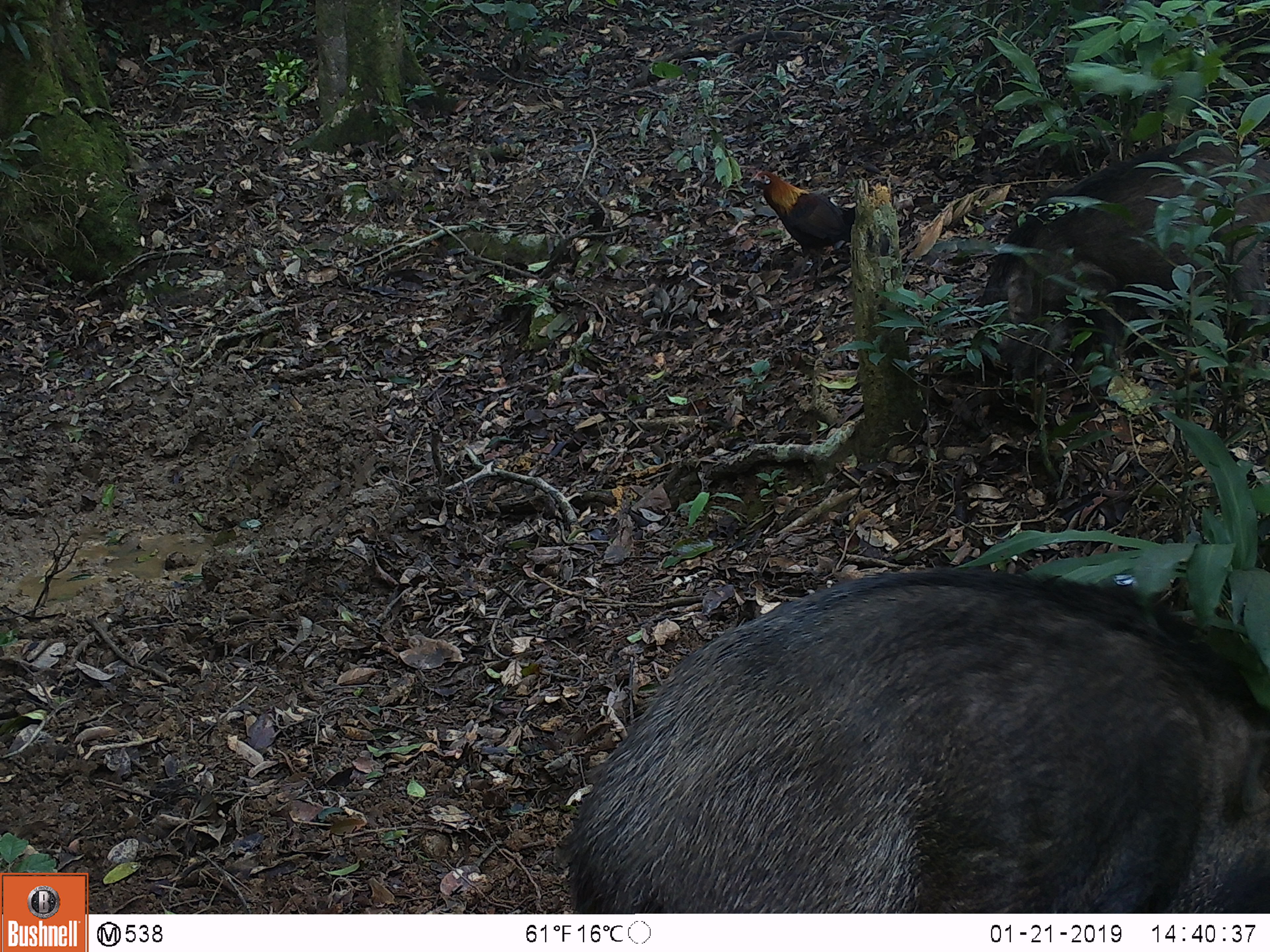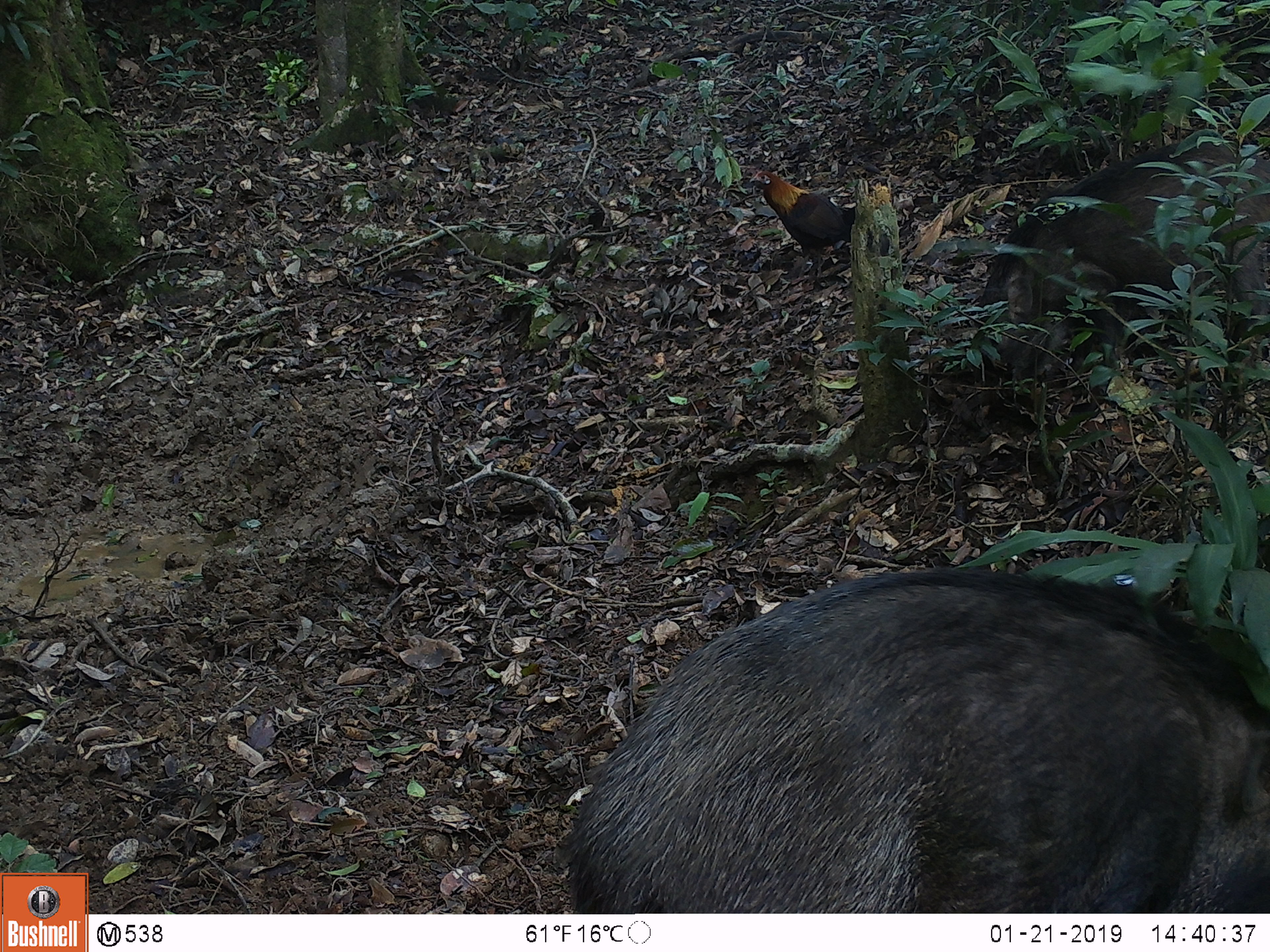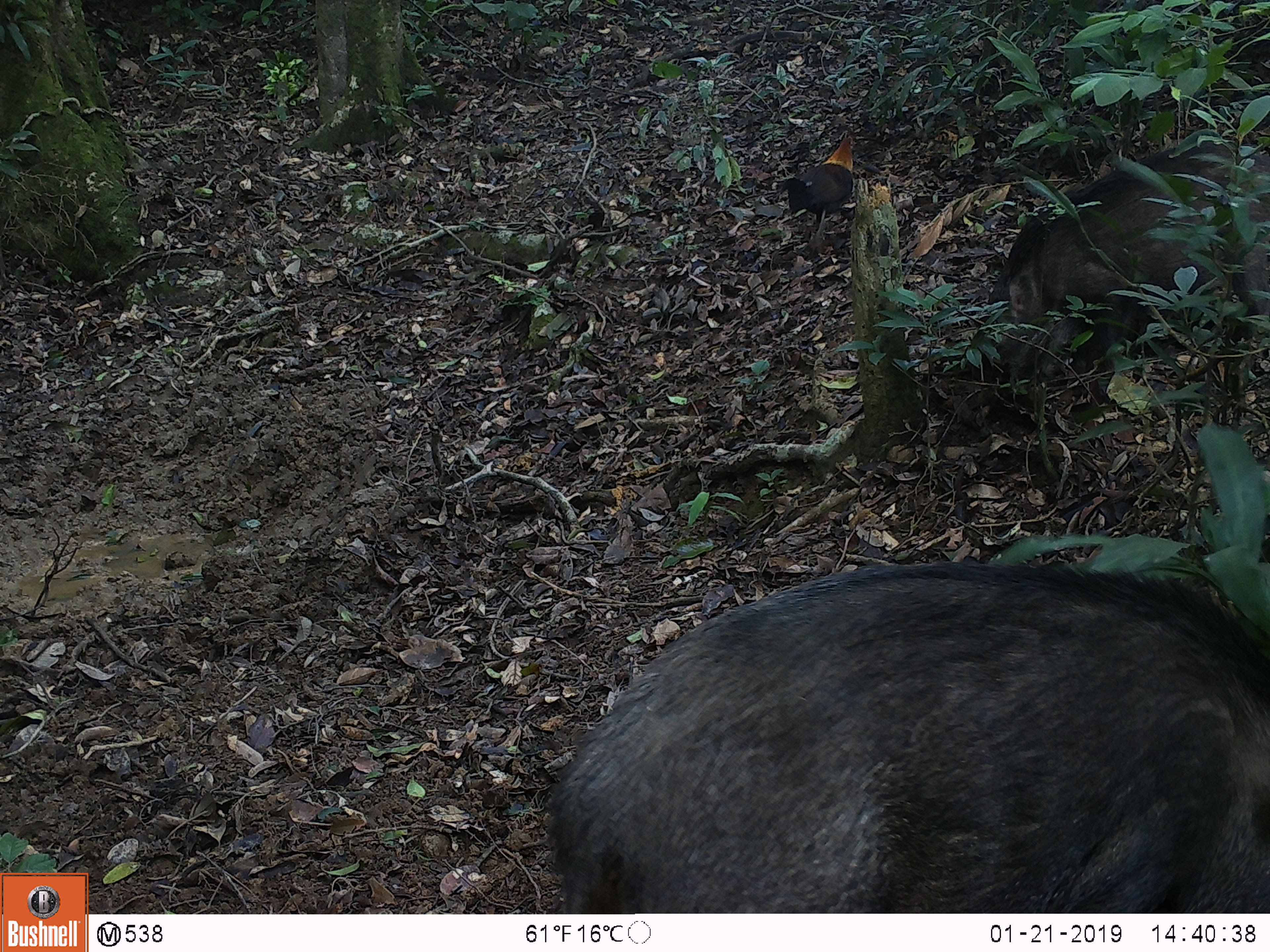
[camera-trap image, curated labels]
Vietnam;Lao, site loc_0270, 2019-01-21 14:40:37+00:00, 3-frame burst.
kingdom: Animalia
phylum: Chordata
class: Aves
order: Galliformes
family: Phasianidae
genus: Gallus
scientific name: Gallus gallus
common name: red junglefowl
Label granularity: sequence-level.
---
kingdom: Animalia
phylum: Chordata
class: Mammalia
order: Artiodactyla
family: Suidae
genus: Sus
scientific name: Sus scrofa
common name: eurasian wild pig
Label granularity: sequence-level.